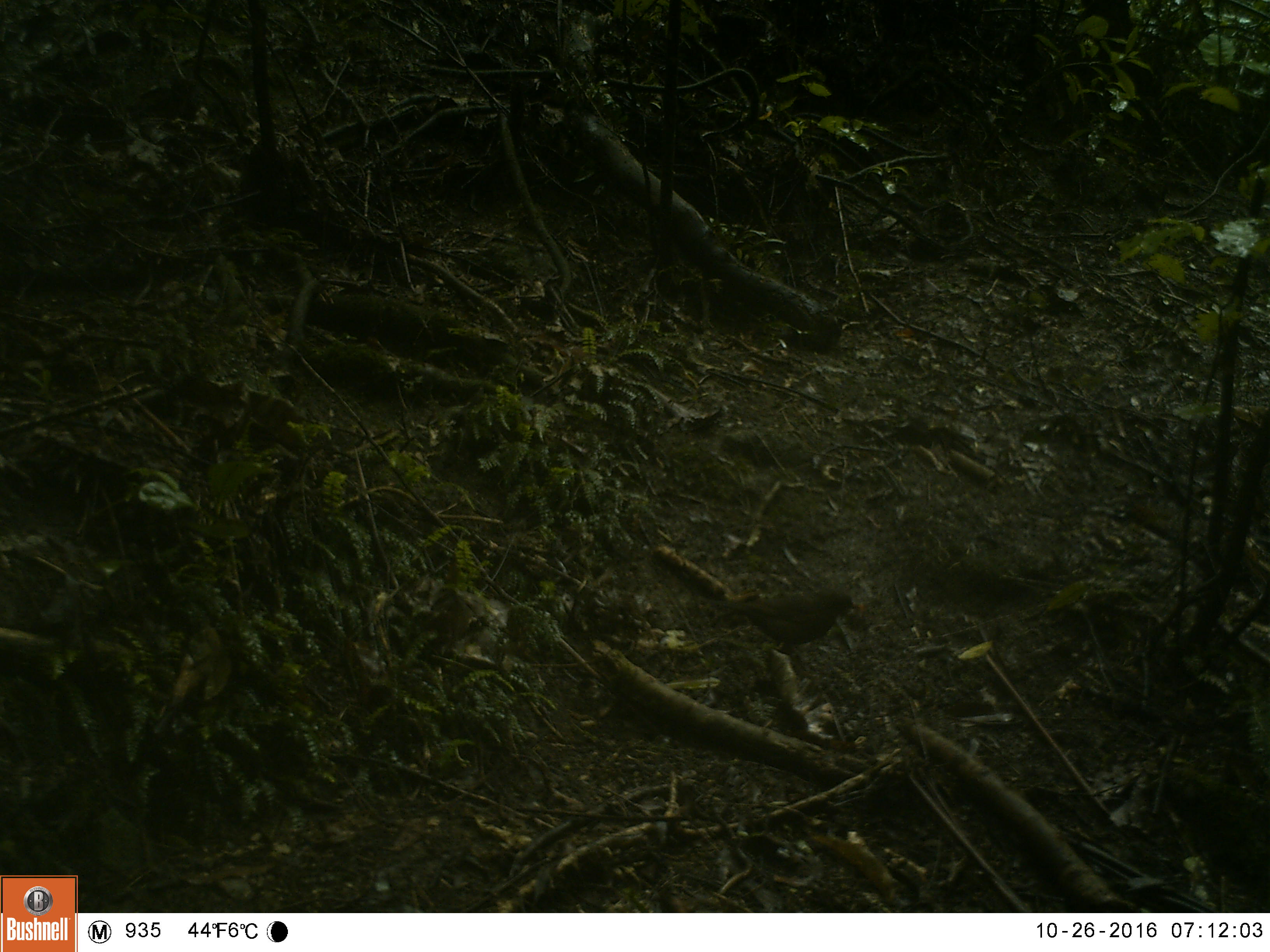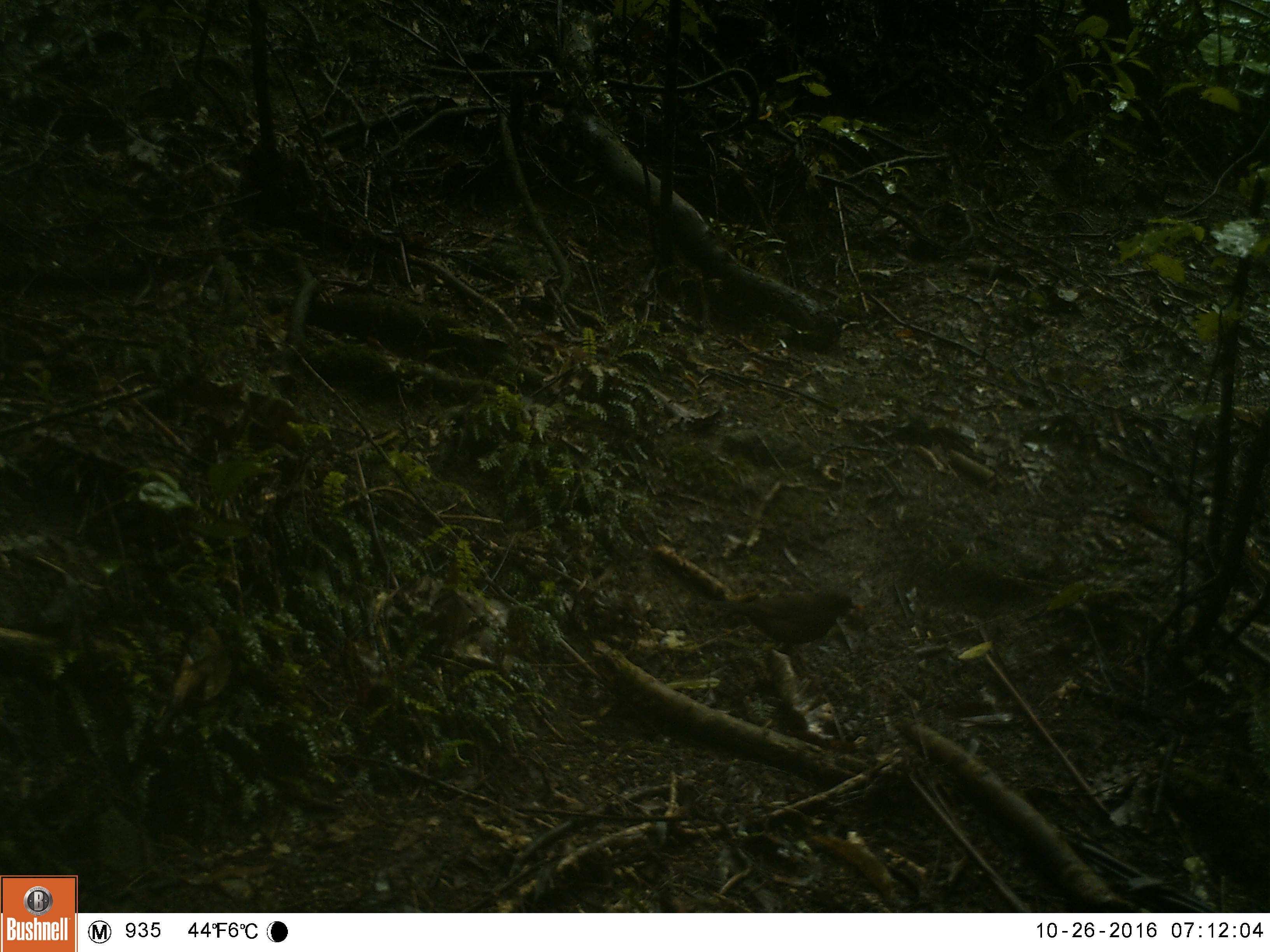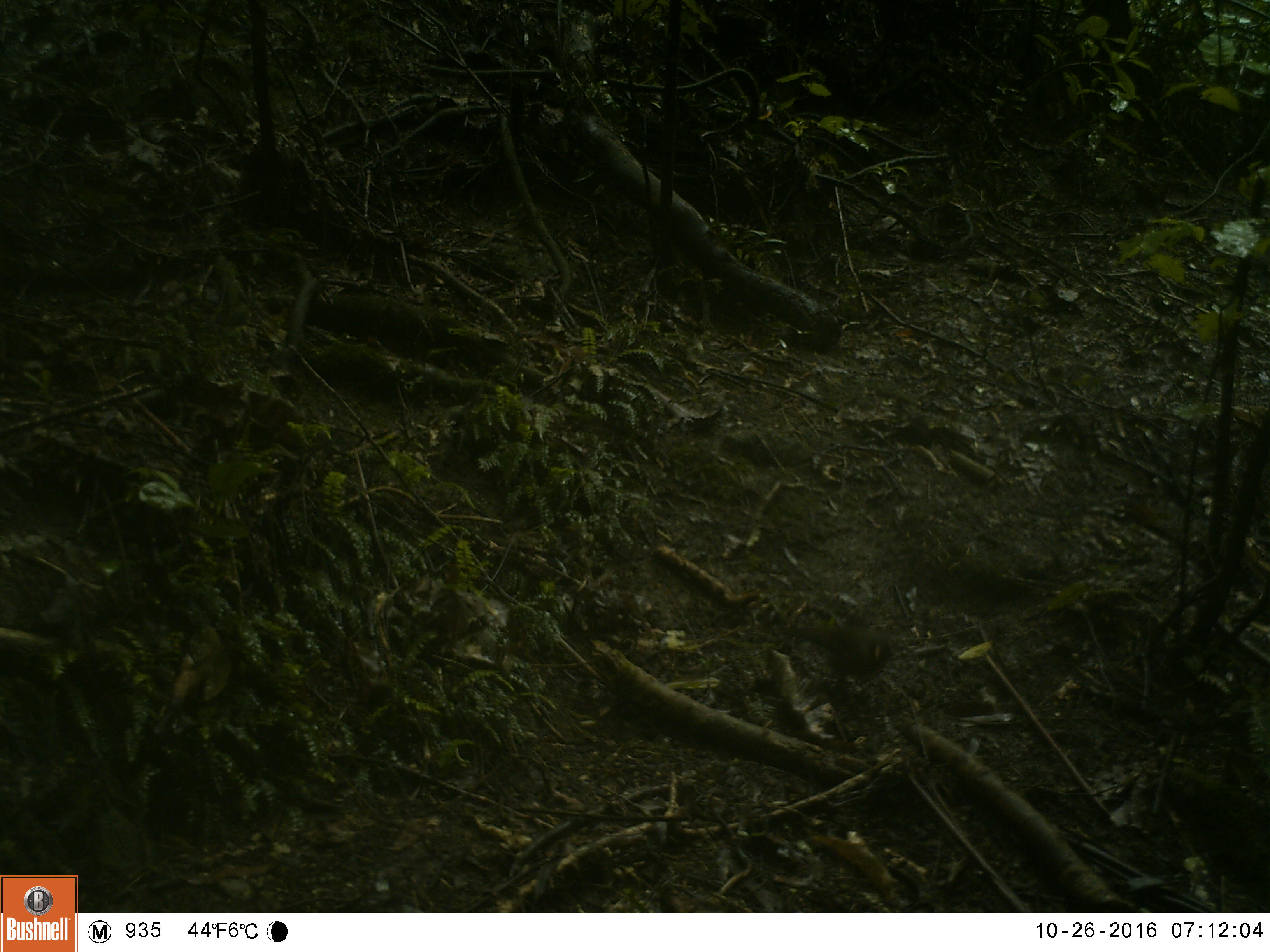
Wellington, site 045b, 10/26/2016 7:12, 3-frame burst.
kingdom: Animalia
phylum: Chordata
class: Aves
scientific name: Aves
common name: bird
Bird (Aves).